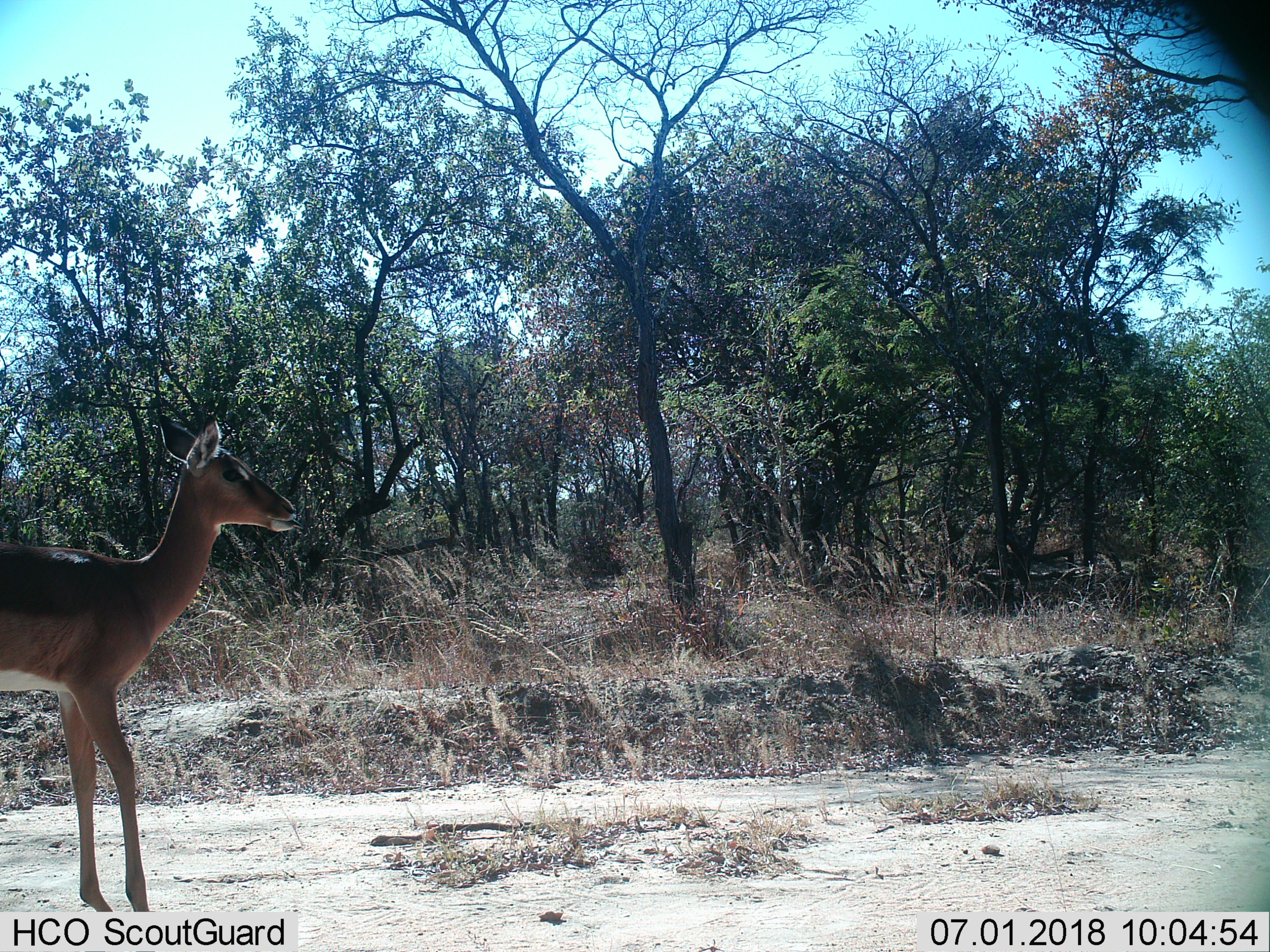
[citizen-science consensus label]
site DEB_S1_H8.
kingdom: Animalia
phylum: Chordata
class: Mammalia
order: Artiodactyla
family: Bovidae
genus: Aepyceros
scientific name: Aepyceros melampus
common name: impala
Impala (Aepyceros melampus), count 1. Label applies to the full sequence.